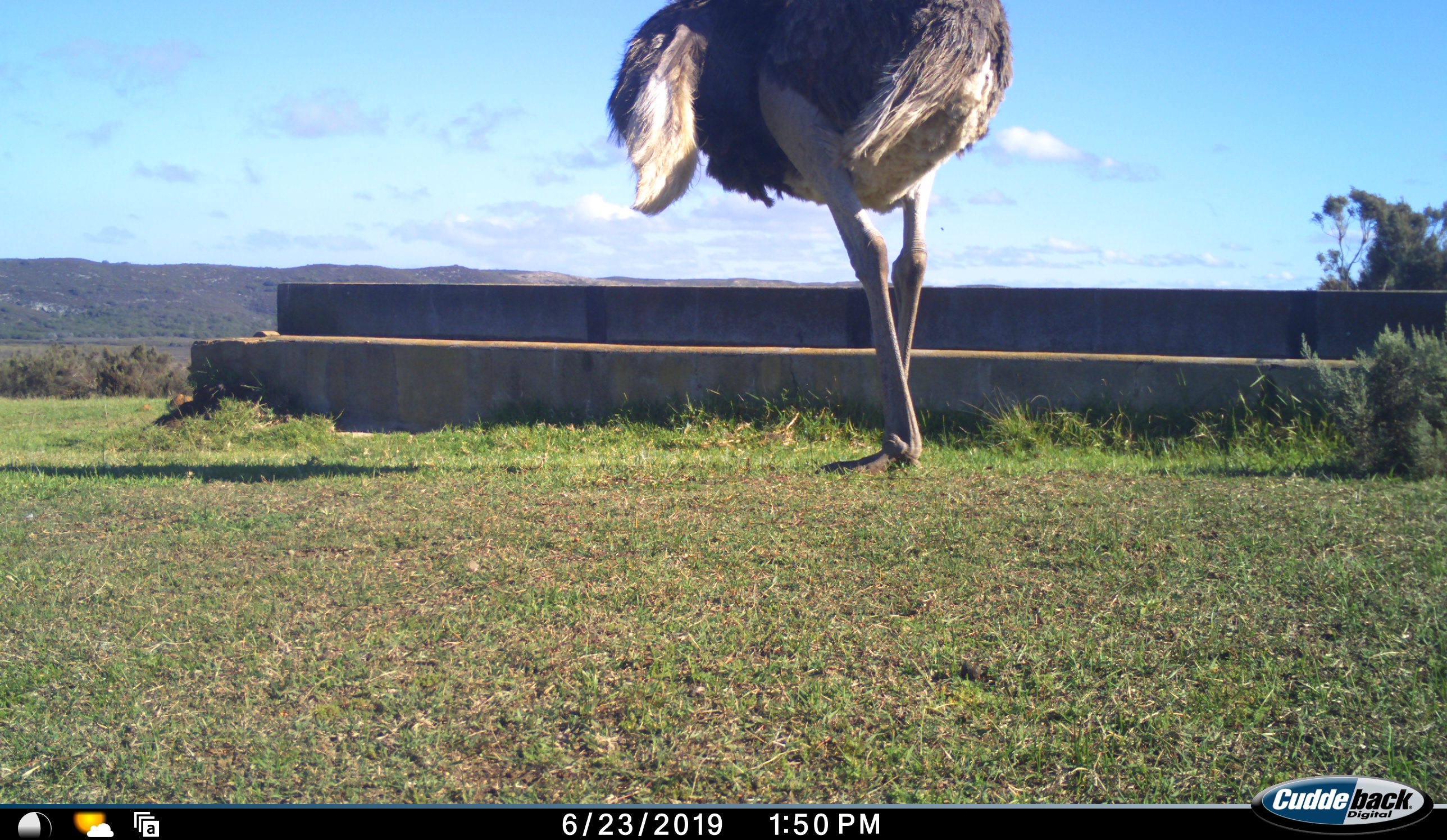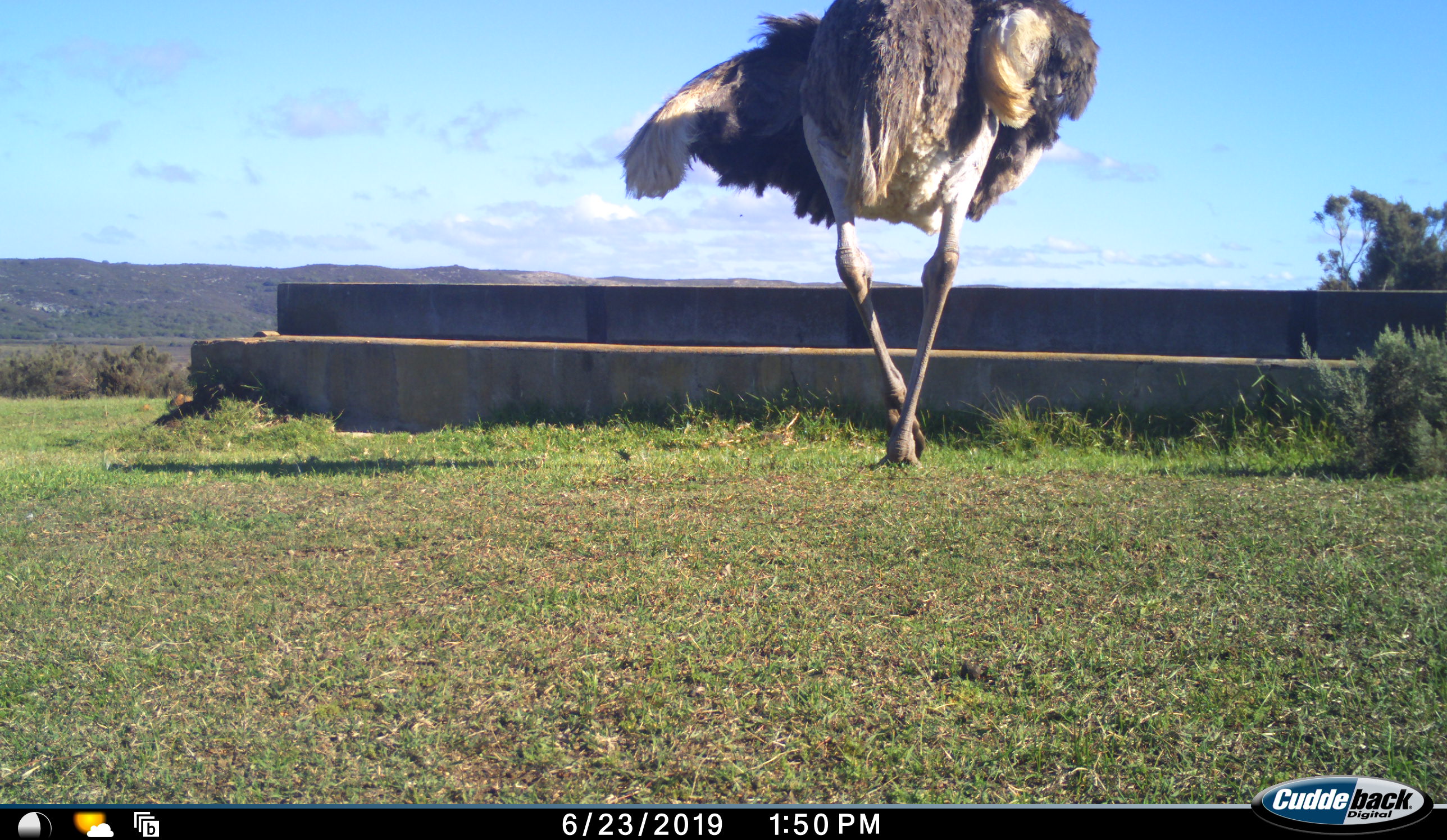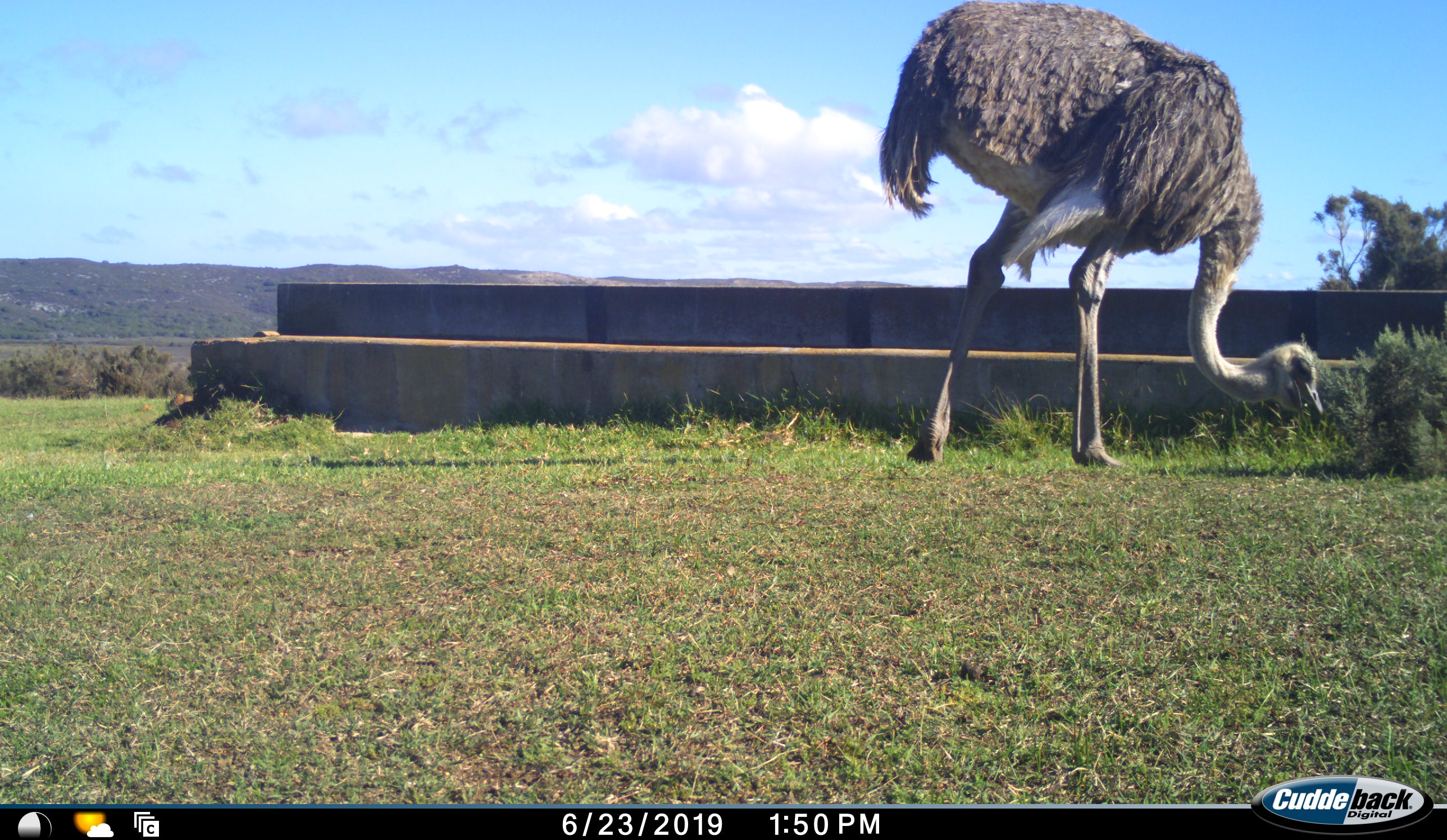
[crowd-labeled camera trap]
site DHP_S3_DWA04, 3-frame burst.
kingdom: Animalia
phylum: Chordata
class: Aves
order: Struthioniformes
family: Struthionidae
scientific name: Struthionidae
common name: ostrich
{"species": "ostrich (Struthionidae)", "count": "1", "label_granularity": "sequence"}